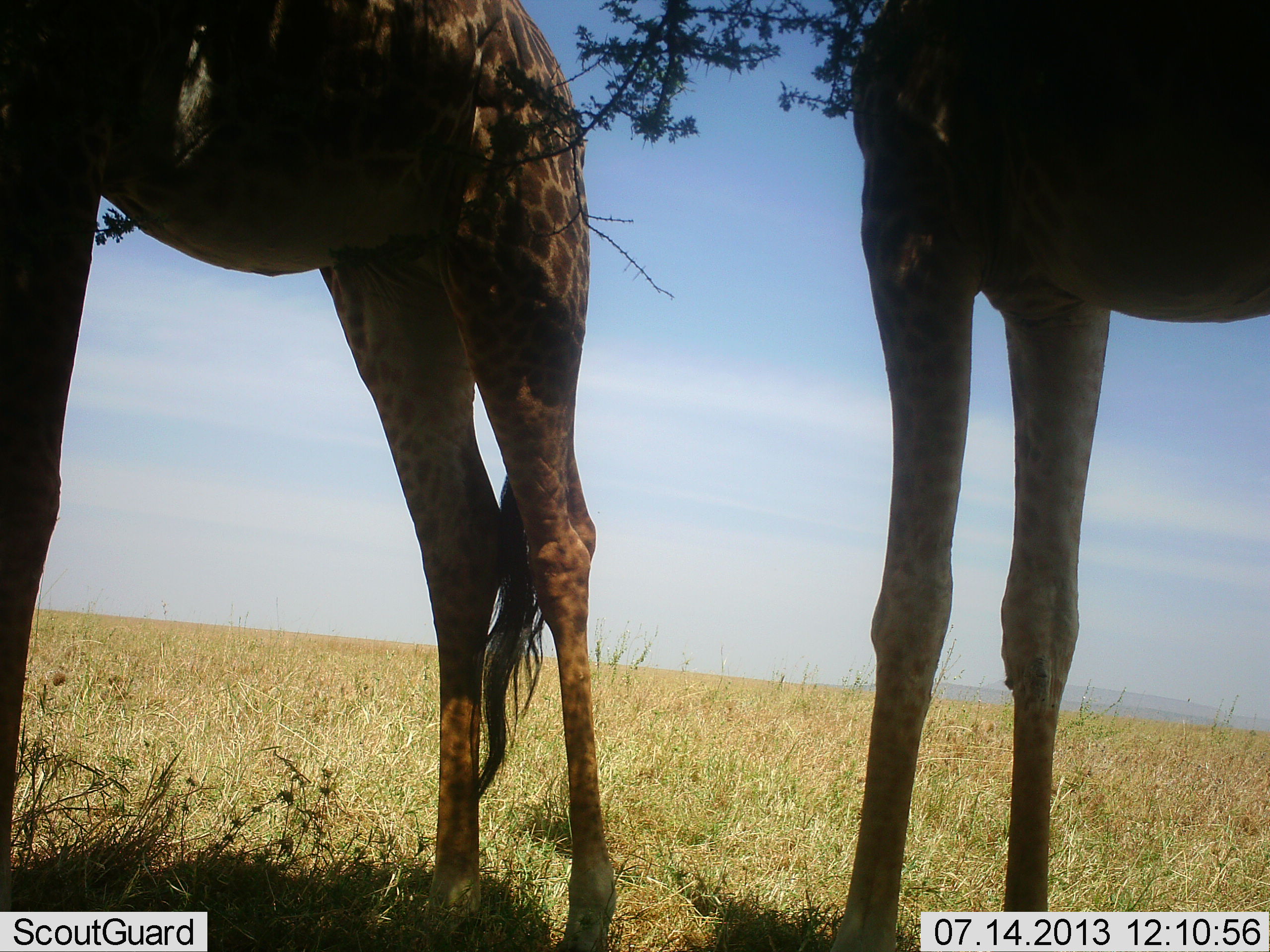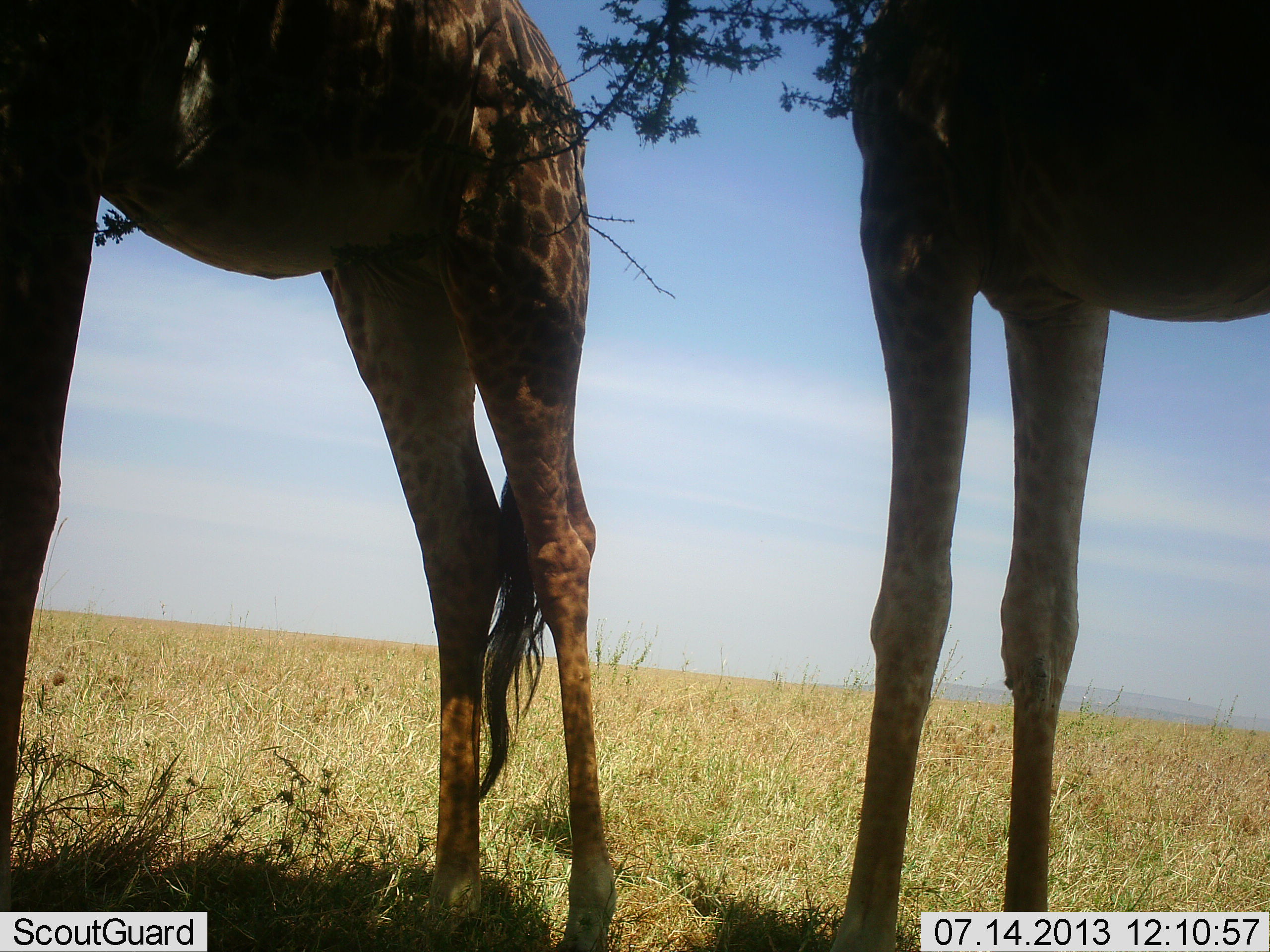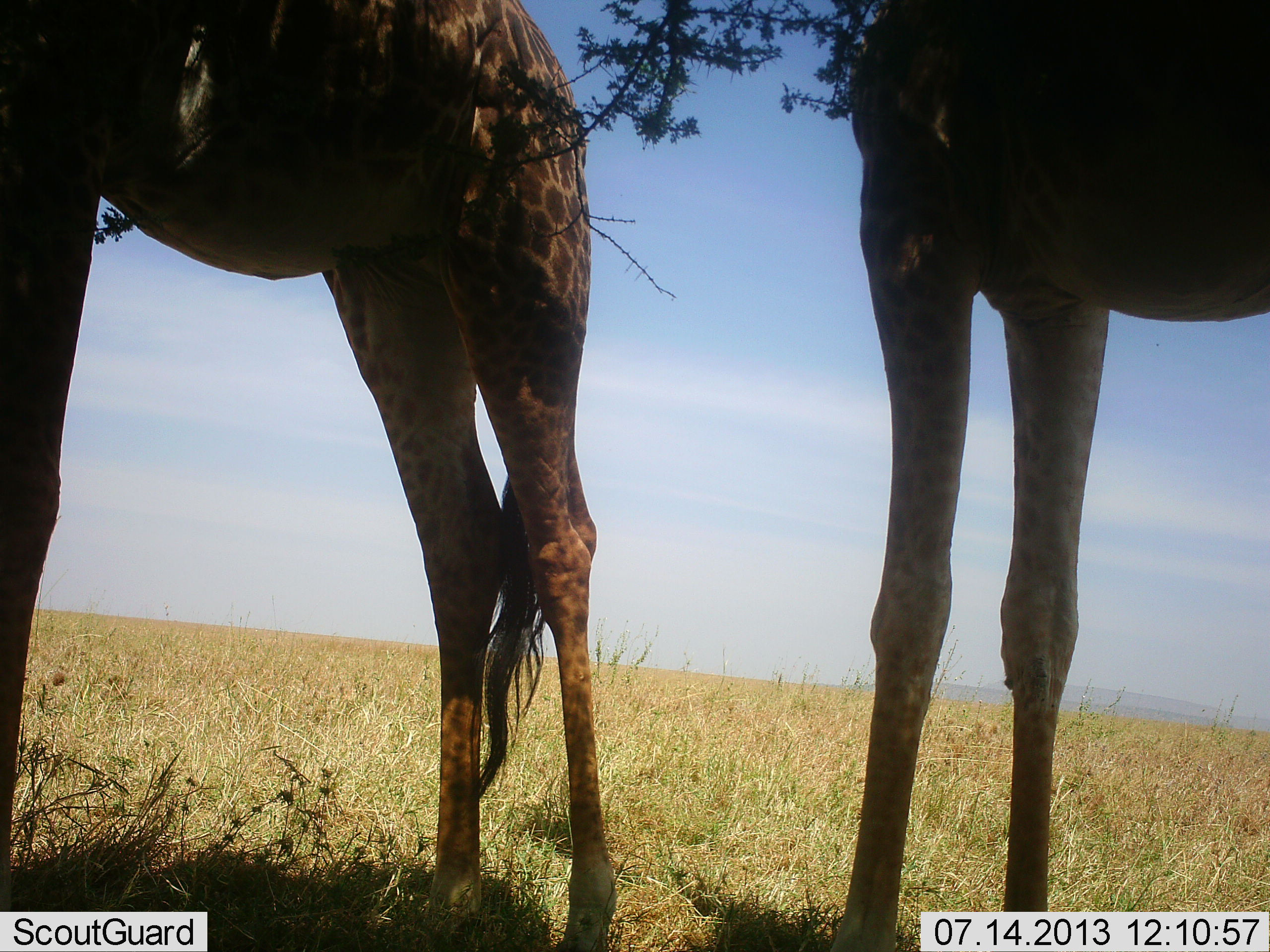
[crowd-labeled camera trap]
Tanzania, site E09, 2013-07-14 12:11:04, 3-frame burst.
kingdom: Animalia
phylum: Chordata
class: Mammalia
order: Artiodactyla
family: Giraffidae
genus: Giraffa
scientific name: Giraffa camelopardalis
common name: giraffe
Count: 2.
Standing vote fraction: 72%.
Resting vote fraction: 0%.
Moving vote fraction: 0%.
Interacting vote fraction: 0%.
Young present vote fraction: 0%.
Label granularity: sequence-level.